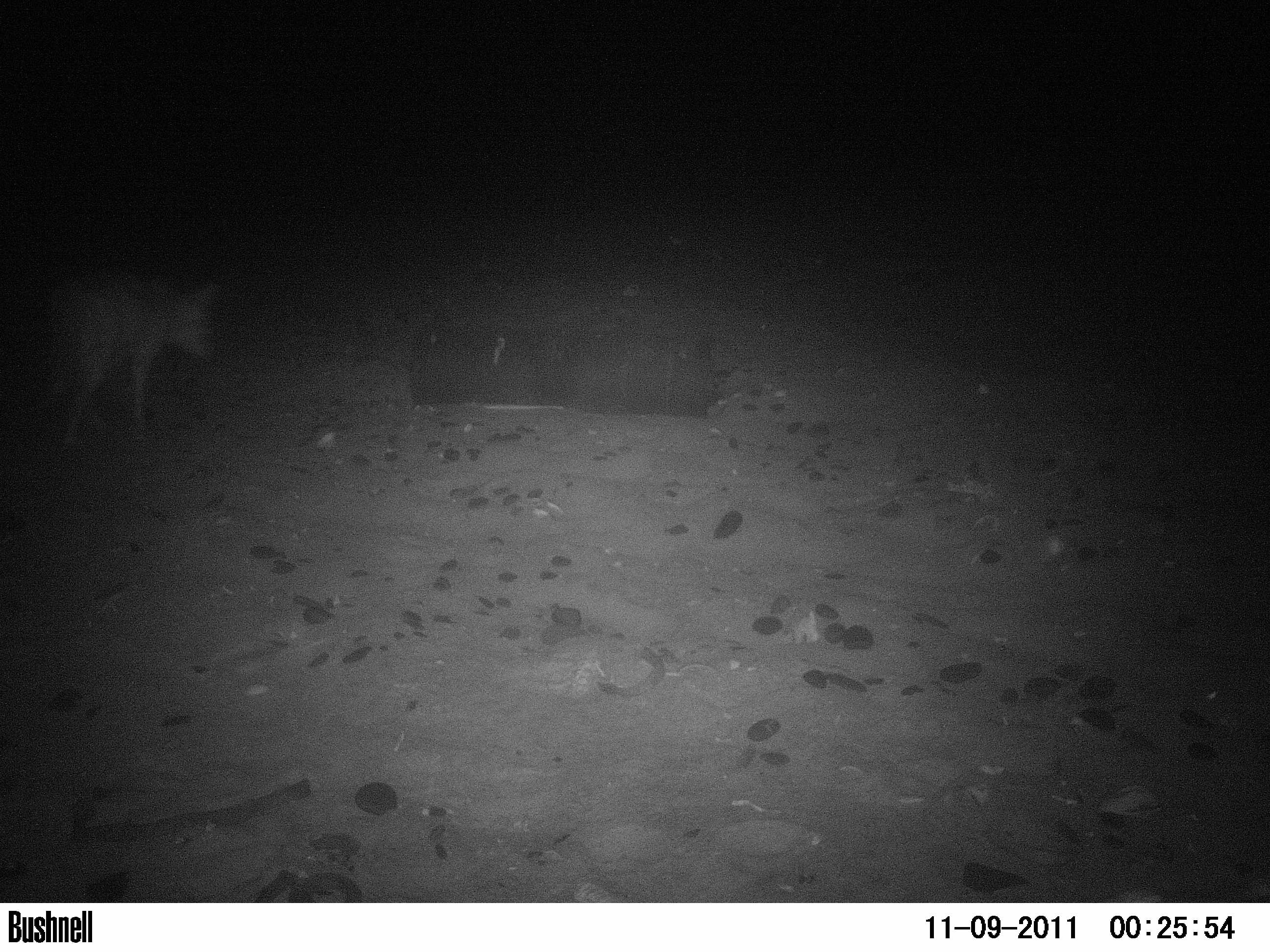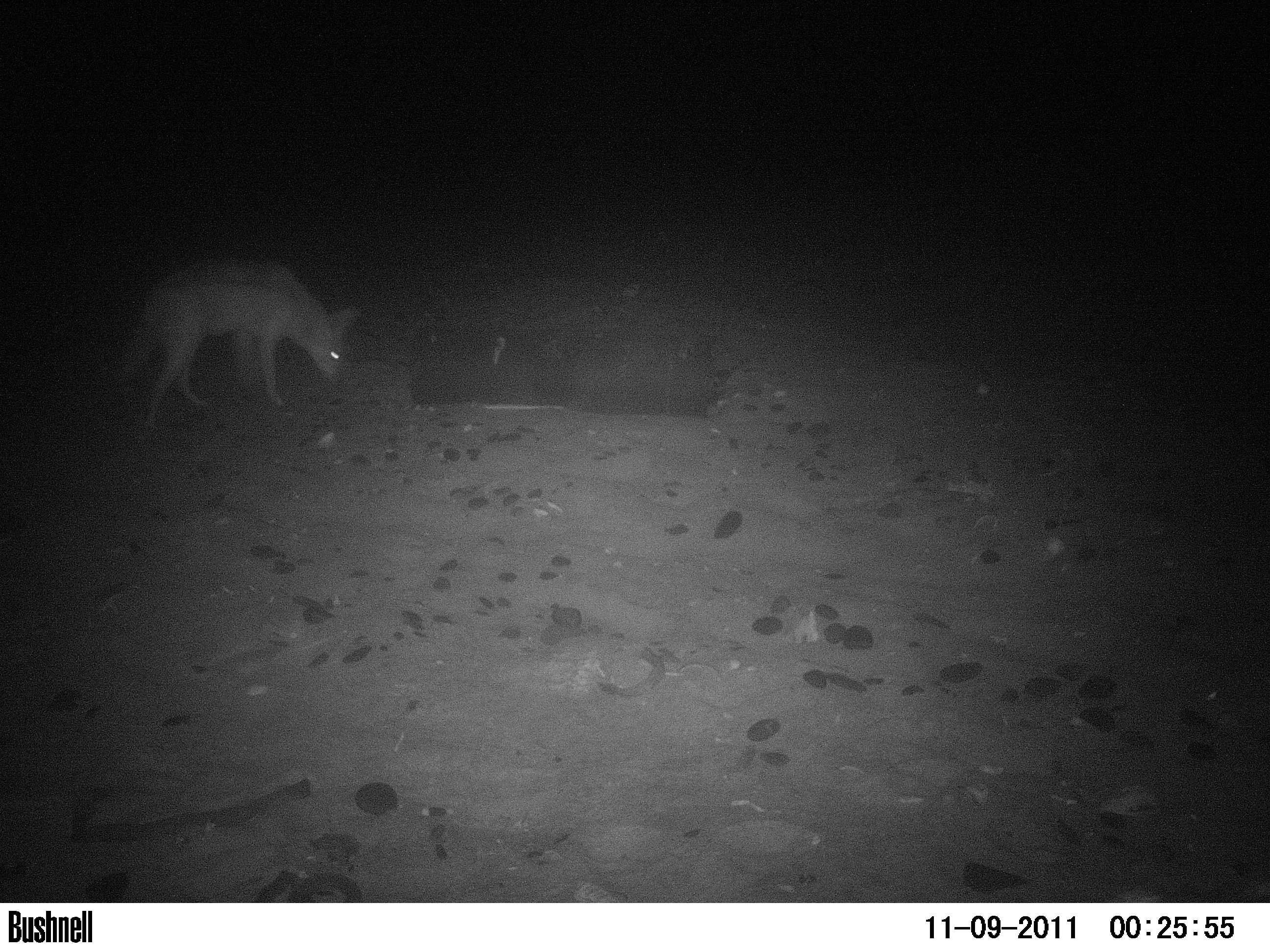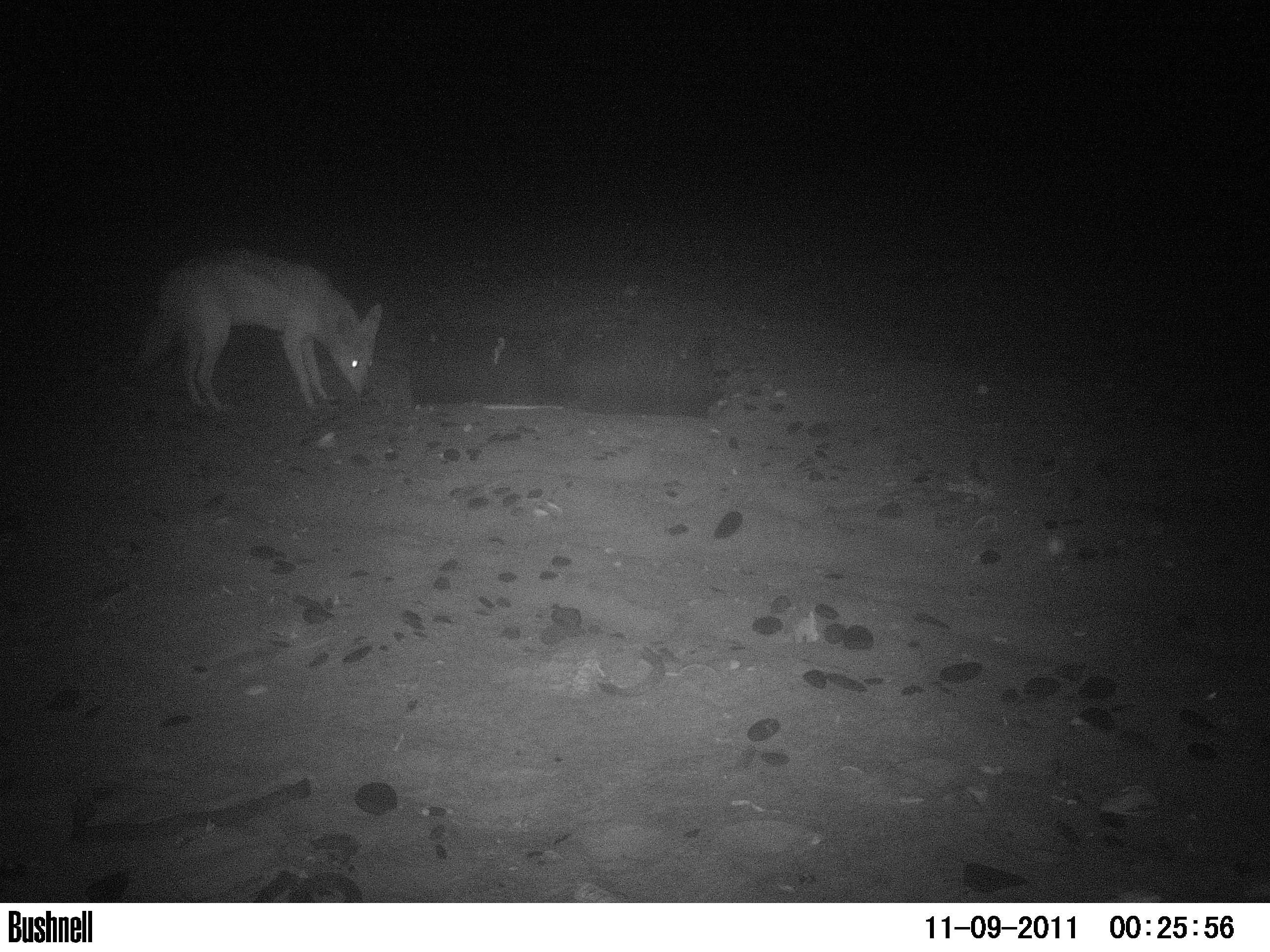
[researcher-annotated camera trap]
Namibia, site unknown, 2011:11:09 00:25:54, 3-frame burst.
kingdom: Animalia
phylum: Chordata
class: Mammalia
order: Carnivora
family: Canidae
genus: Lupulella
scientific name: Lupulella mesomelas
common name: black-backed jackal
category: canis mesomelas